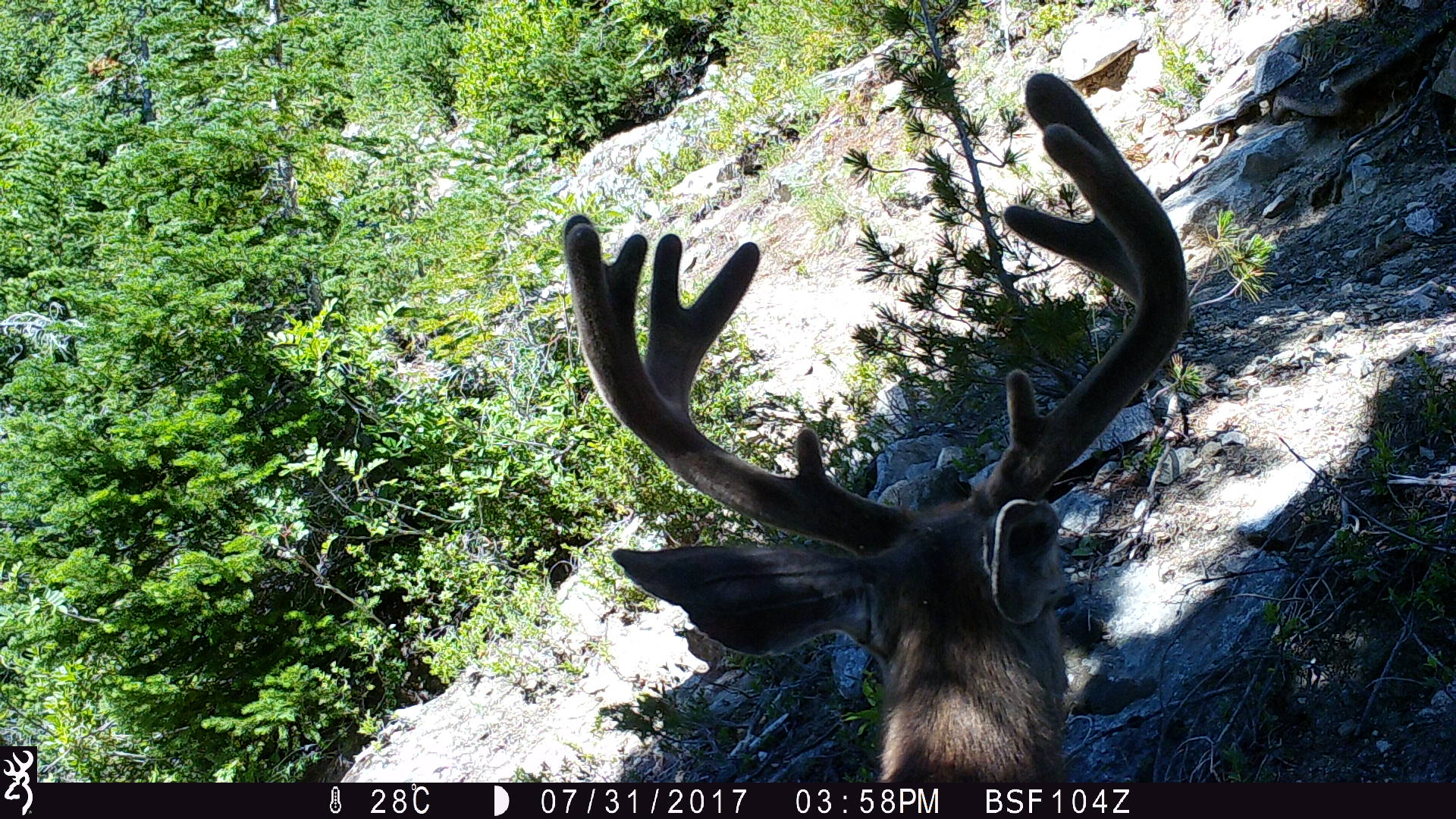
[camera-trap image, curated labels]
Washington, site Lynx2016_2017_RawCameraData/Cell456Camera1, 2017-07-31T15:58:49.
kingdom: Animalia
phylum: Chordata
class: Mammalia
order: Artiodactyla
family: Cervidae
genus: Odocoileus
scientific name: Odocoileus hemionus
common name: mule deer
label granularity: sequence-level